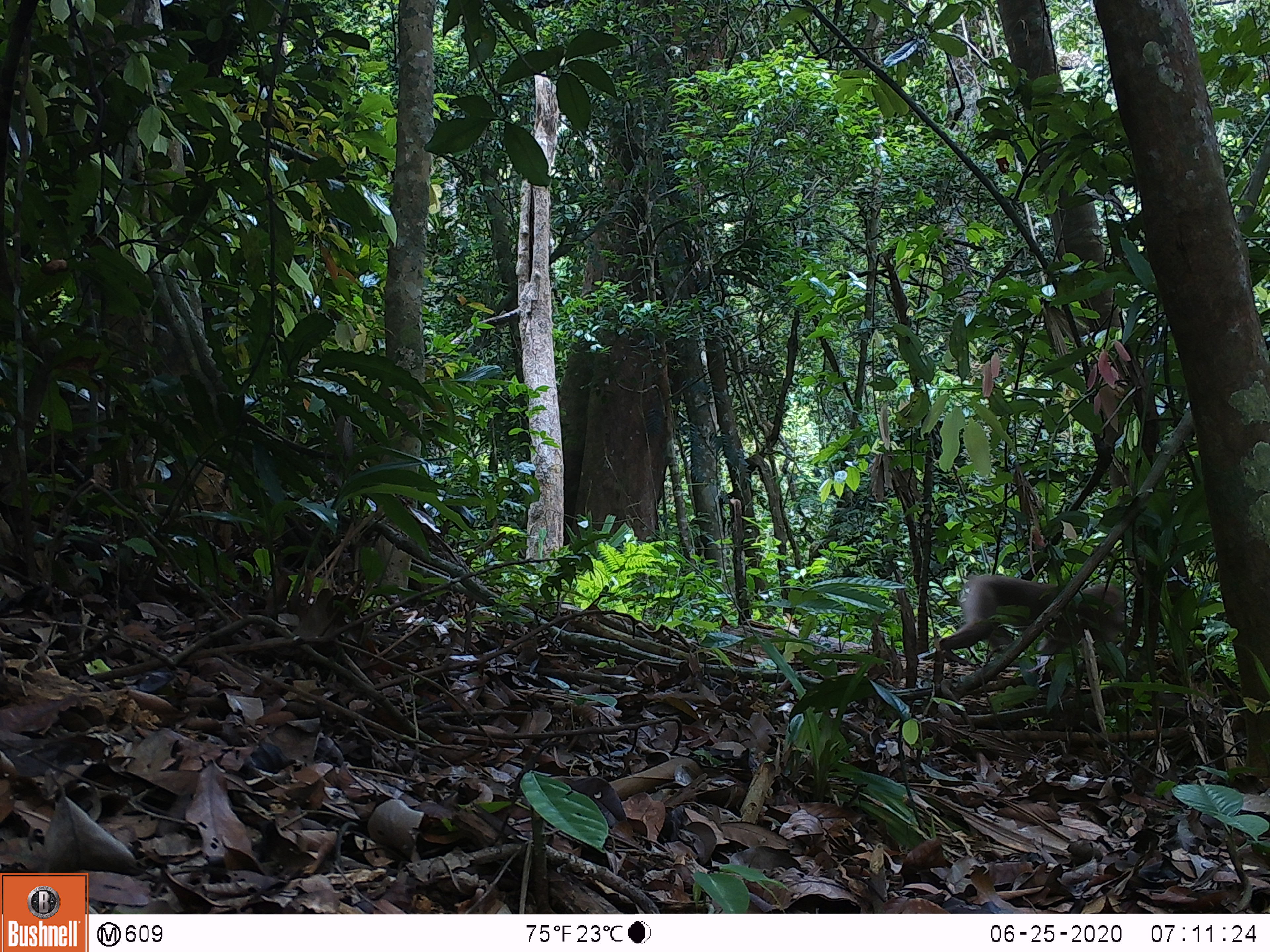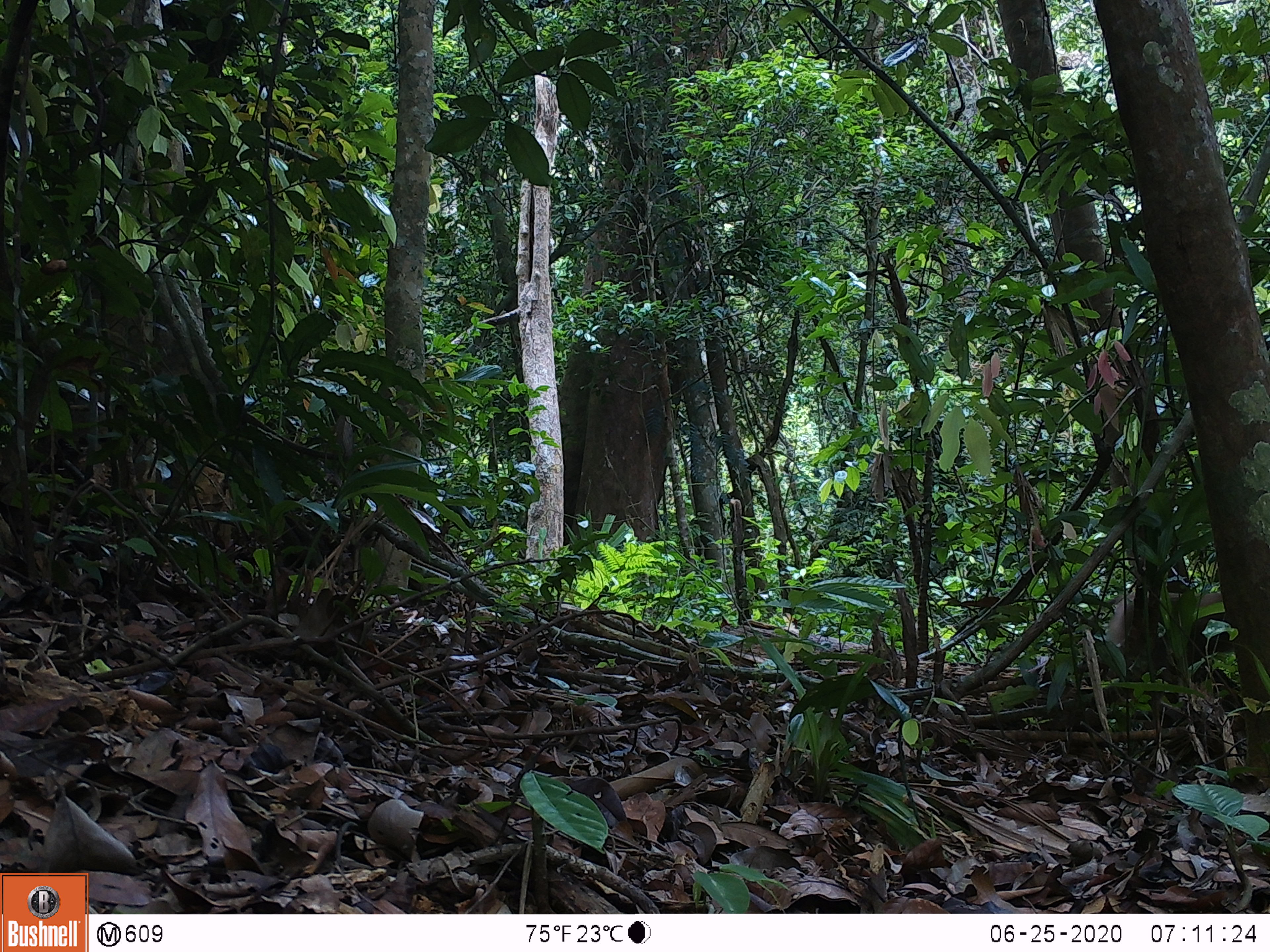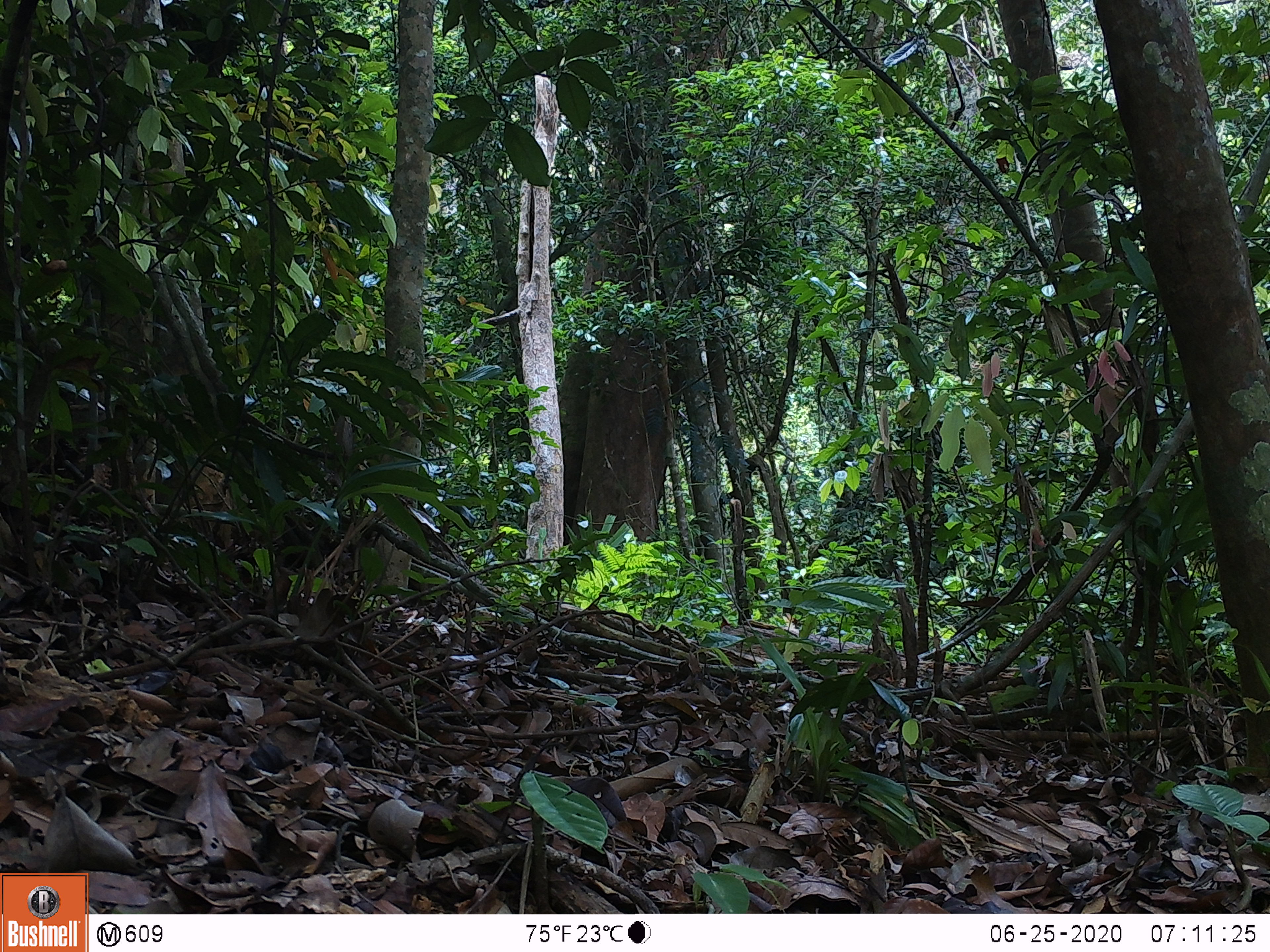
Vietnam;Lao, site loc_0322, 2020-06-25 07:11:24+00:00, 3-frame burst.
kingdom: Animalia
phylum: Chordata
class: Mammalia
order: Primates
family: Cercopithecidae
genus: Macaca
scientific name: Macaca nemestrina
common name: pig-tailed macaque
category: pig tailed macaque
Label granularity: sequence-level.